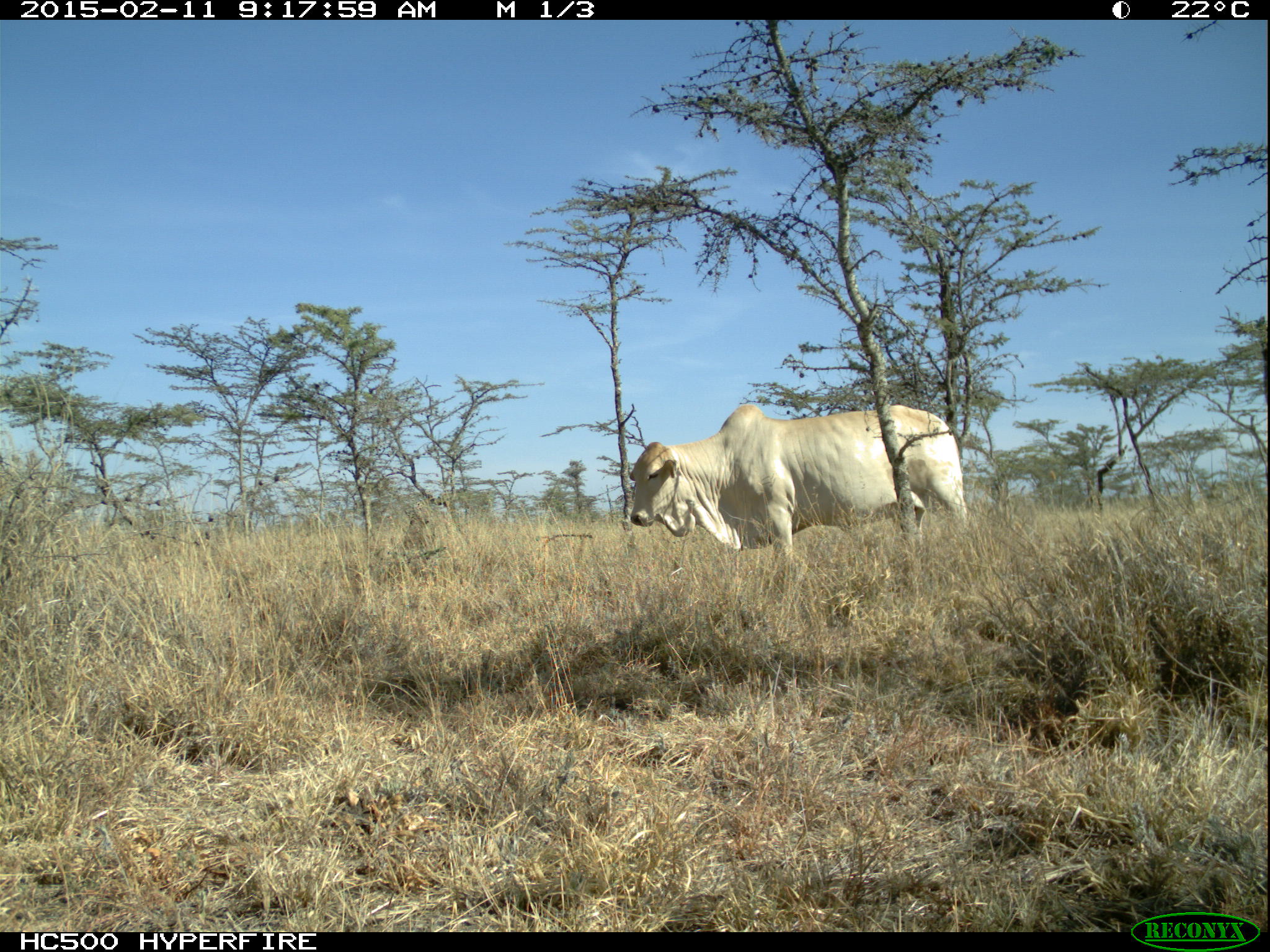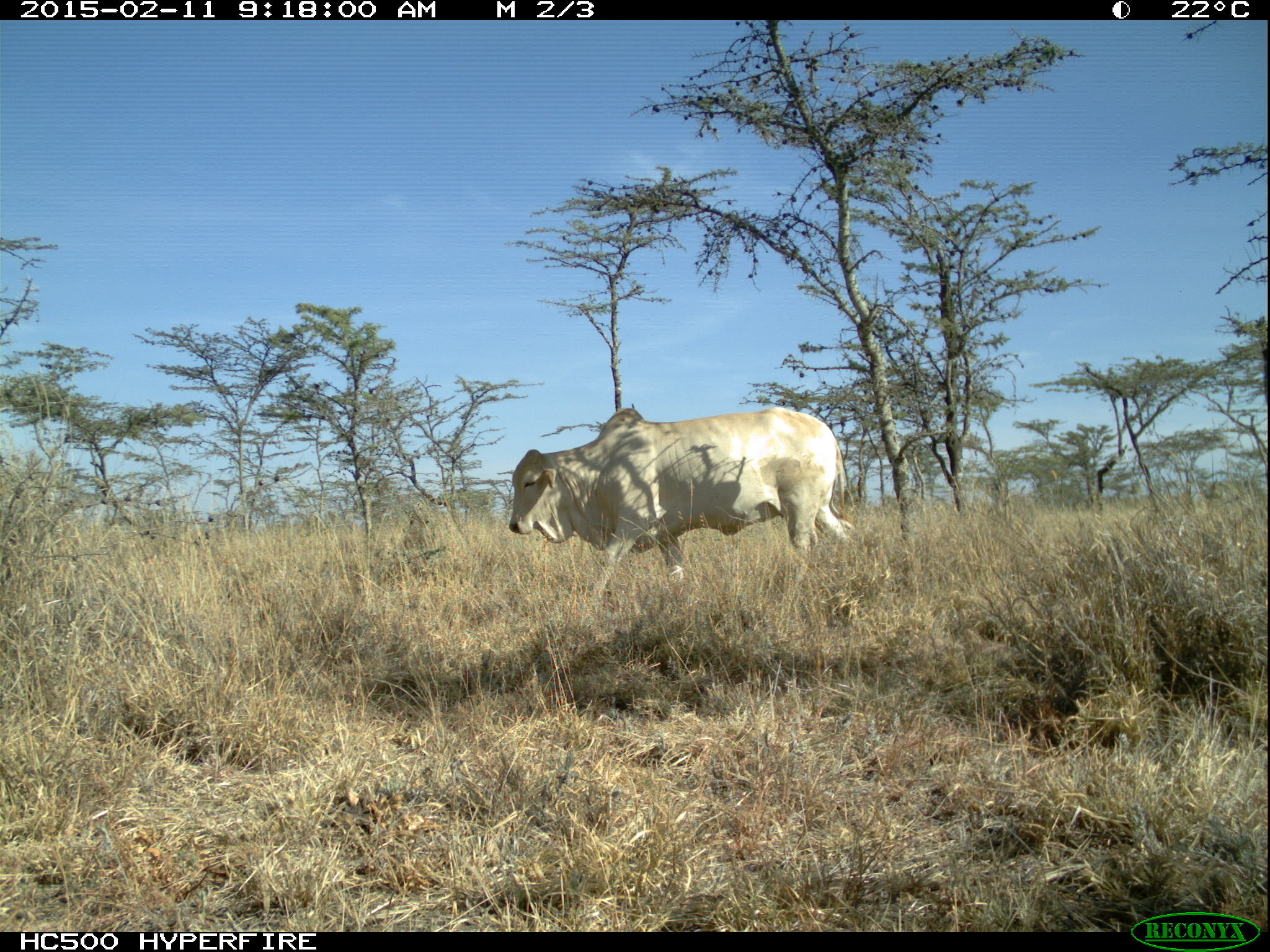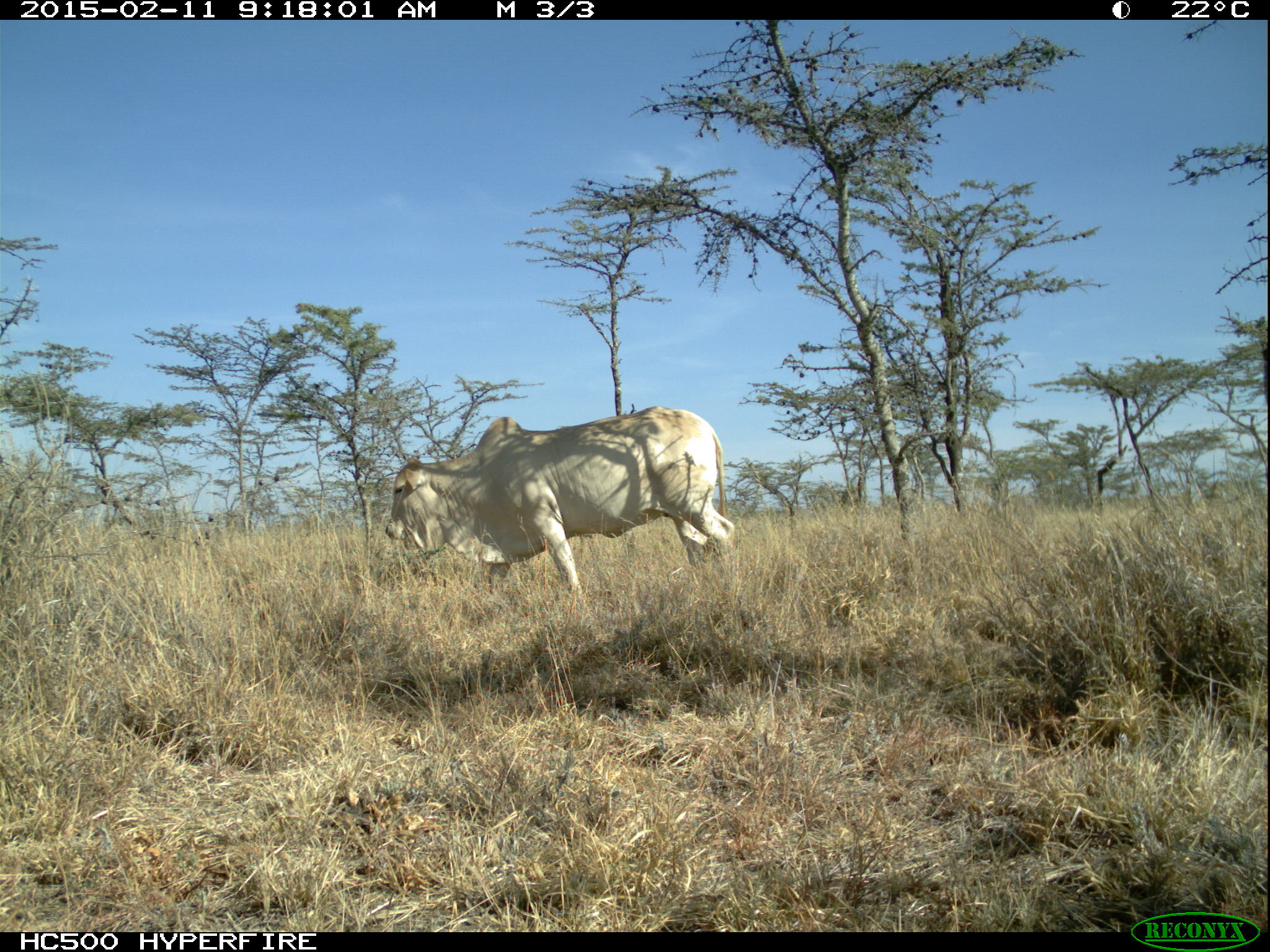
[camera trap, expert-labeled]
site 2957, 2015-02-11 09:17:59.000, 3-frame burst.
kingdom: Animalia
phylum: Chordata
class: Mammalia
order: Artiodactyla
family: Bovidae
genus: Bos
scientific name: Bos taurus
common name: domestic cattle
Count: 9.